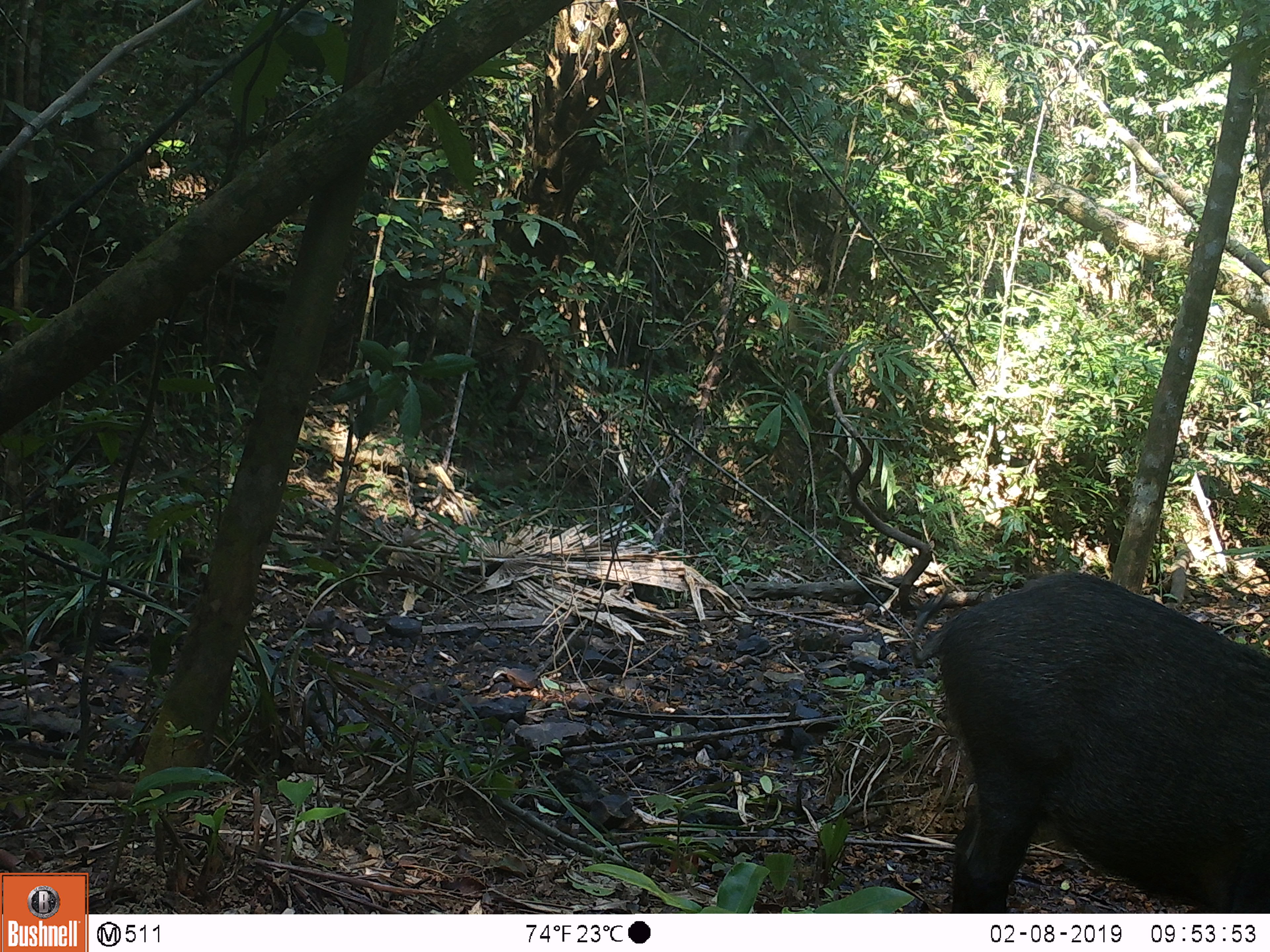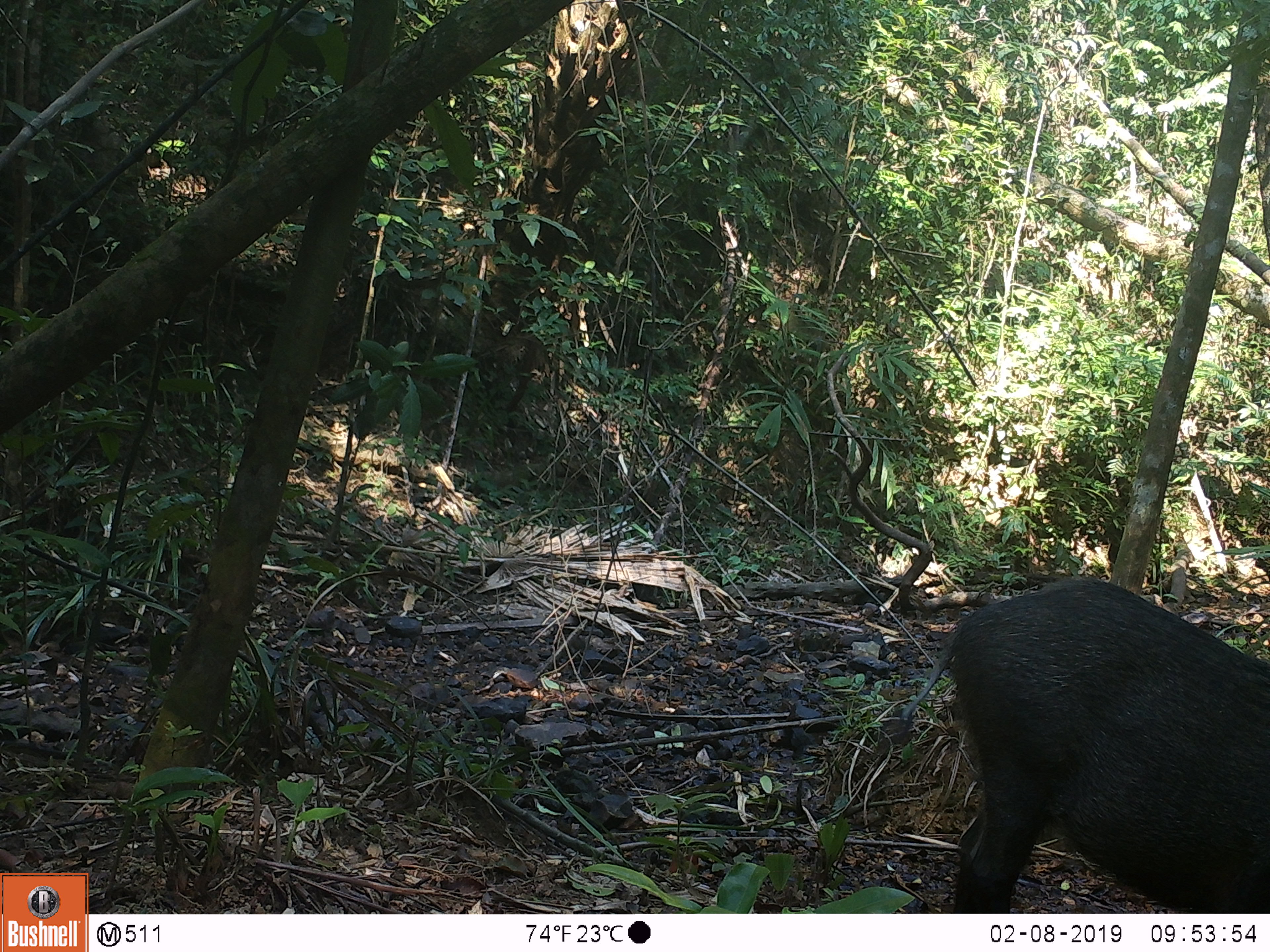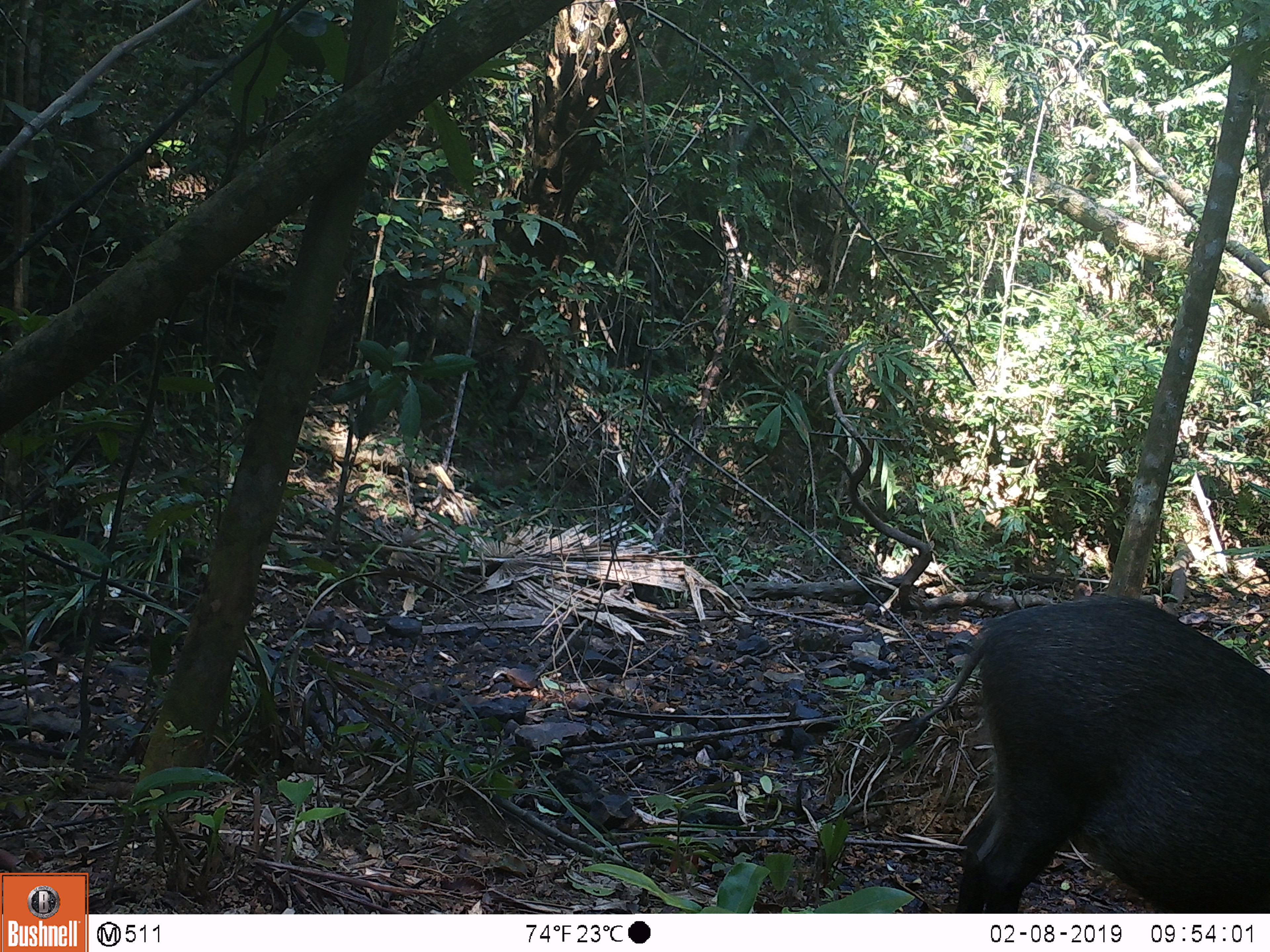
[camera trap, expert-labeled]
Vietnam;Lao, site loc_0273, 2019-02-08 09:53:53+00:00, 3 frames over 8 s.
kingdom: Animalia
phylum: Chordata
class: Mammalia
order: Artiodactyla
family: Suidae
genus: Sus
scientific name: Sus scrofa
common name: eurasian wild pig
Eurasian wild pig (Sus scrofa). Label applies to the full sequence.